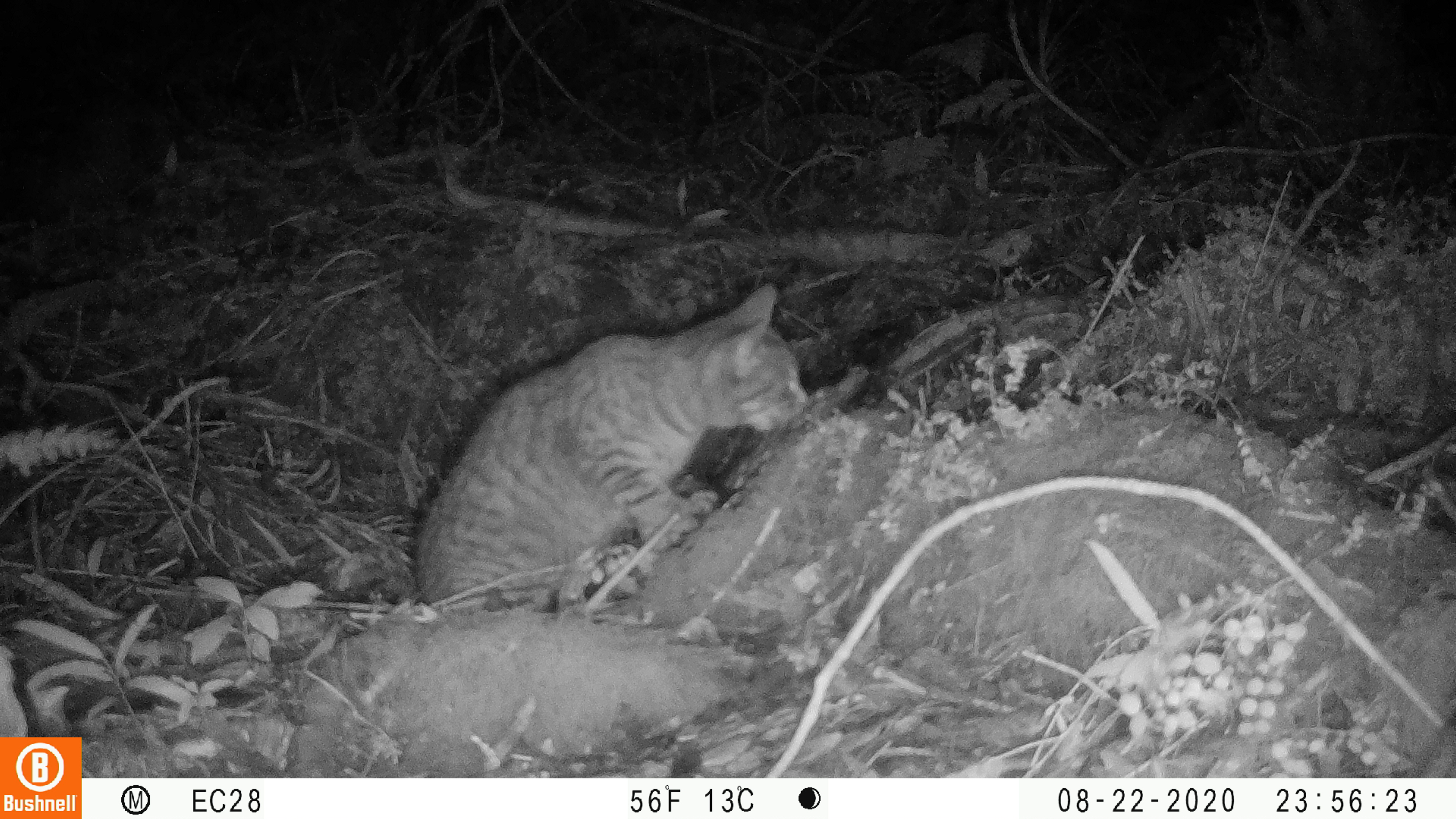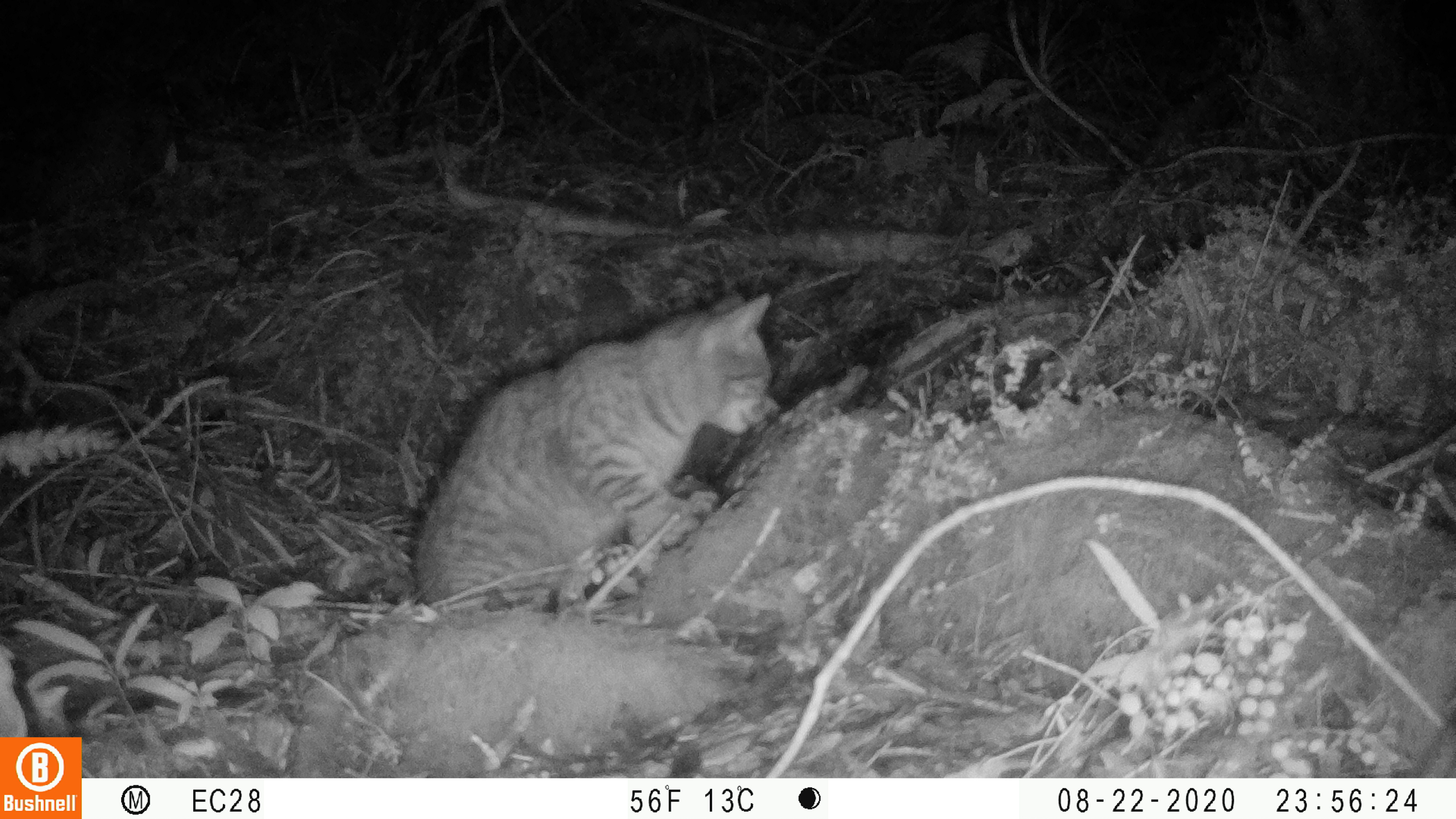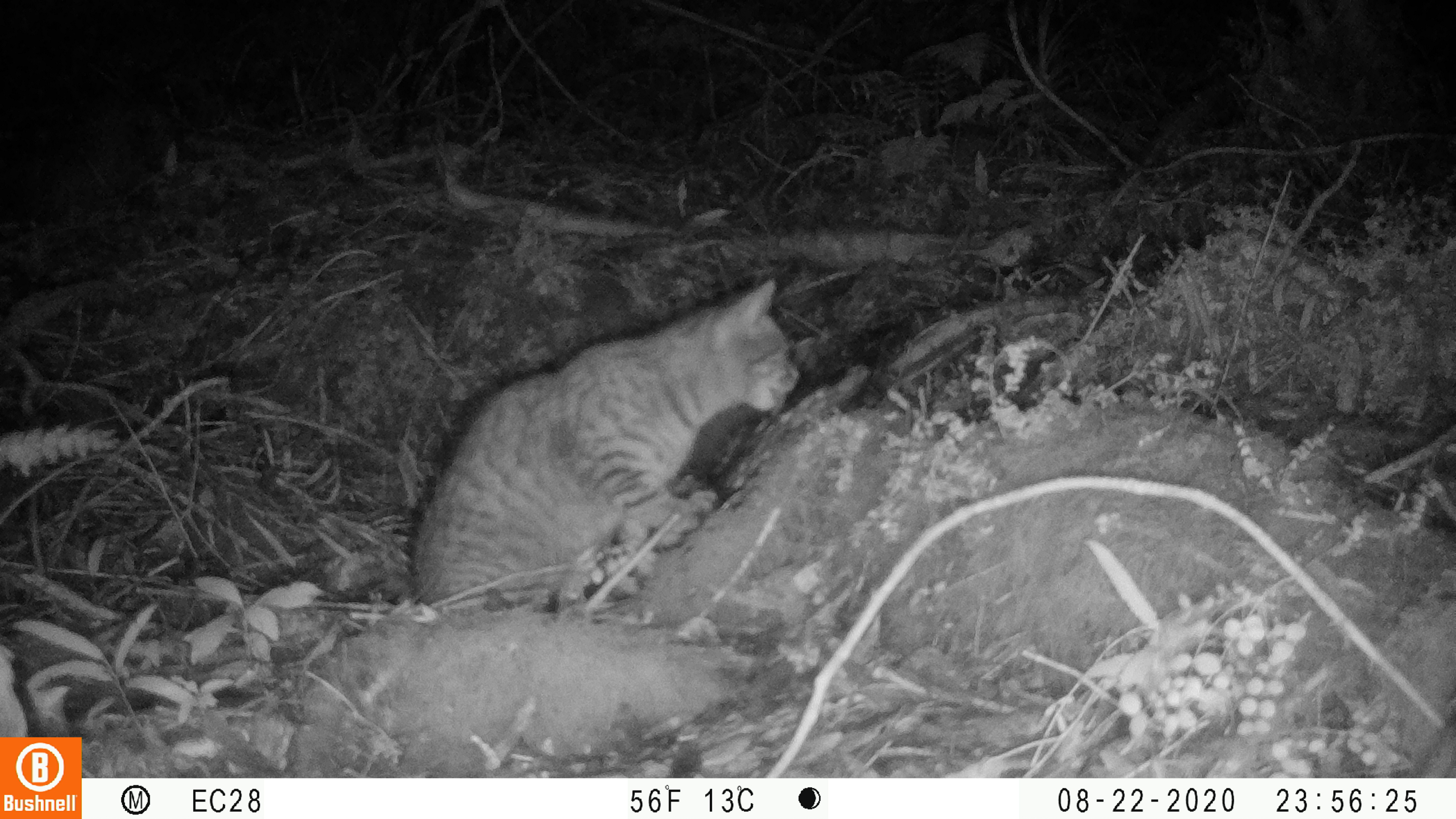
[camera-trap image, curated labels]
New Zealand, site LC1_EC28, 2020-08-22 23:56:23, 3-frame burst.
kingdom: Animalia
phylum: Chordata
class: Mammalia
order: Carnivora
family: Felidae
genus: Felis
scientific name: Felis catus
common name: domestic cat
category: cat